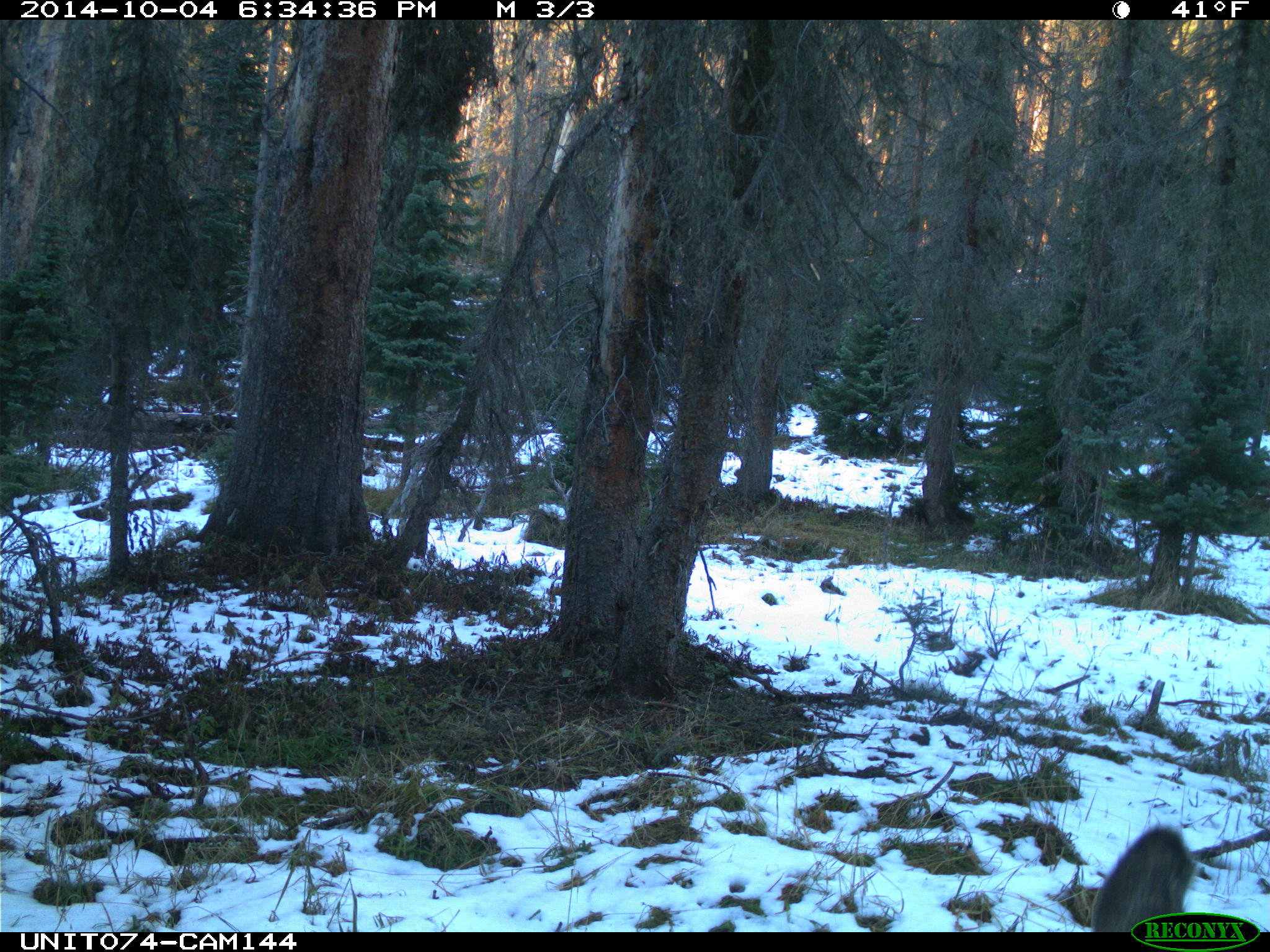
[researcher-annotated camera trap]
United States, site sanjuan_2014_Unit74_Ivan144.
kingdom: Animalia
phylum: Chordata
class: Mammalia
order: Artiodactyla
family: Cervidae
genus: Odocoileus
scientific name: Odocoileus hemionus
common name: mule deer